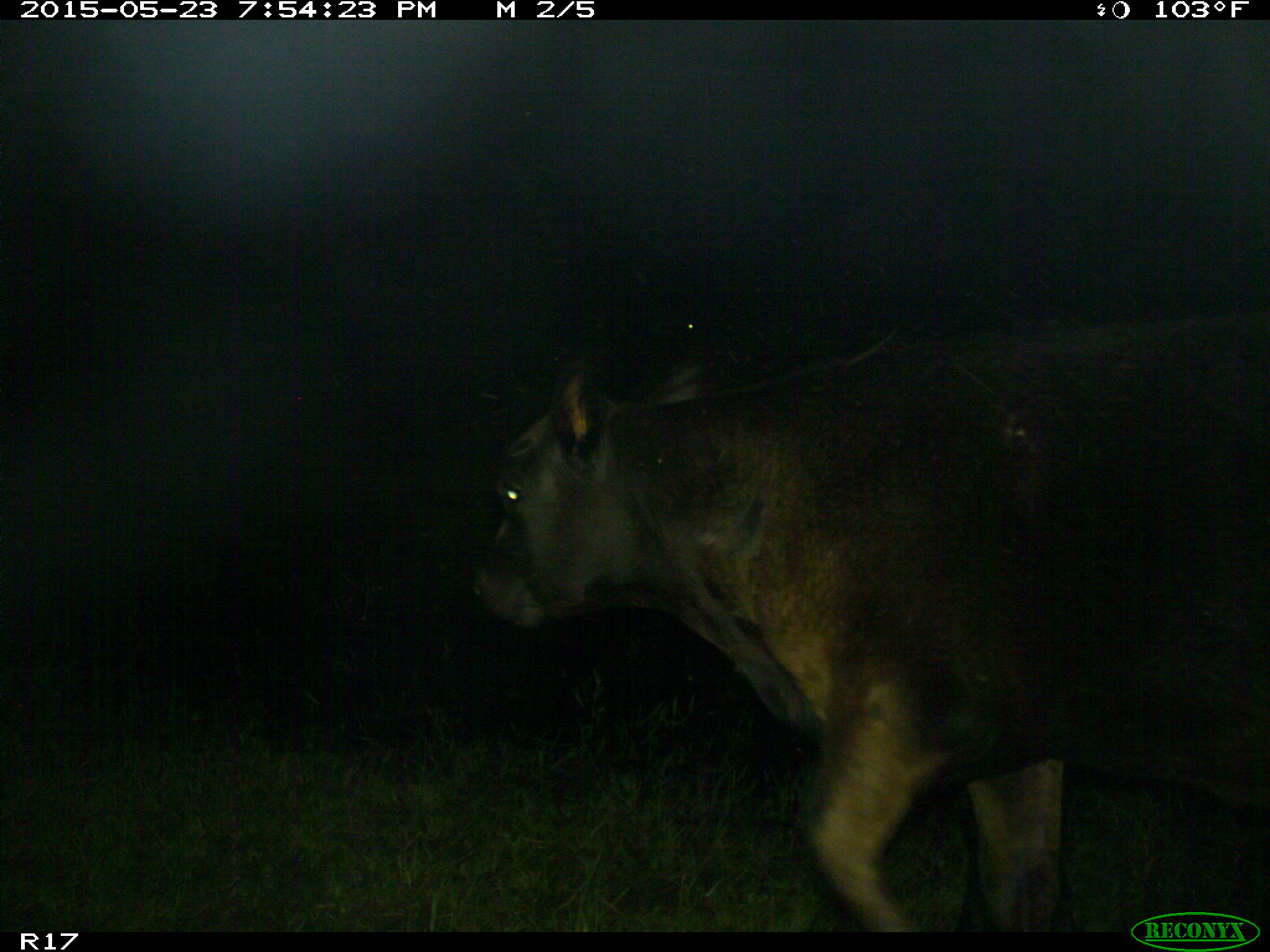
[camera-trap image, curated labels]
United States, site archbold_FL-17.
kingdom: Animalia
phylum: Chordata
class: Mammalia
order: Artiodactyla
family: Bovidae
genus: Bos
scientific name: Bos taurus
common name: domestic cow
Bos taurus (domestic cow).